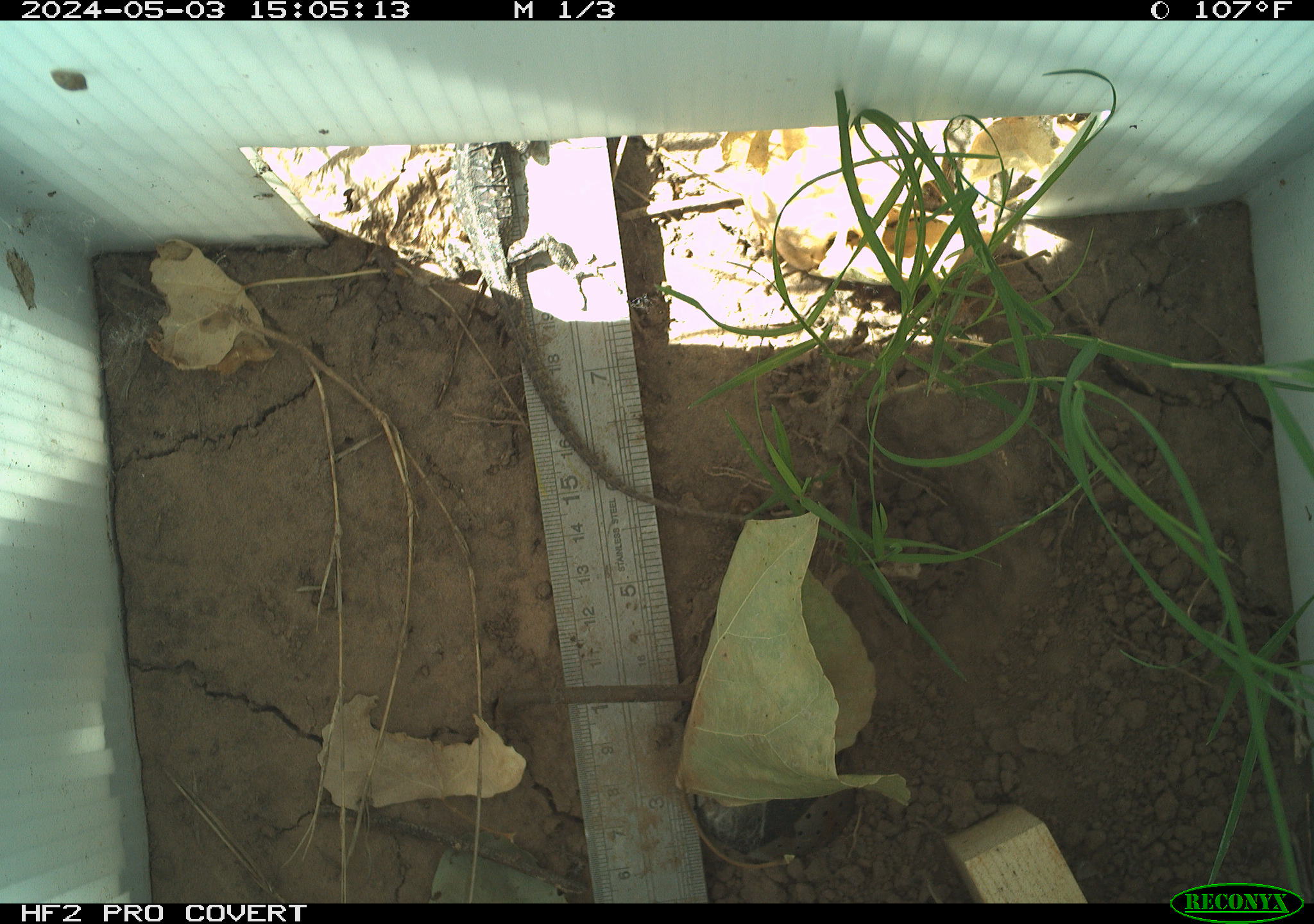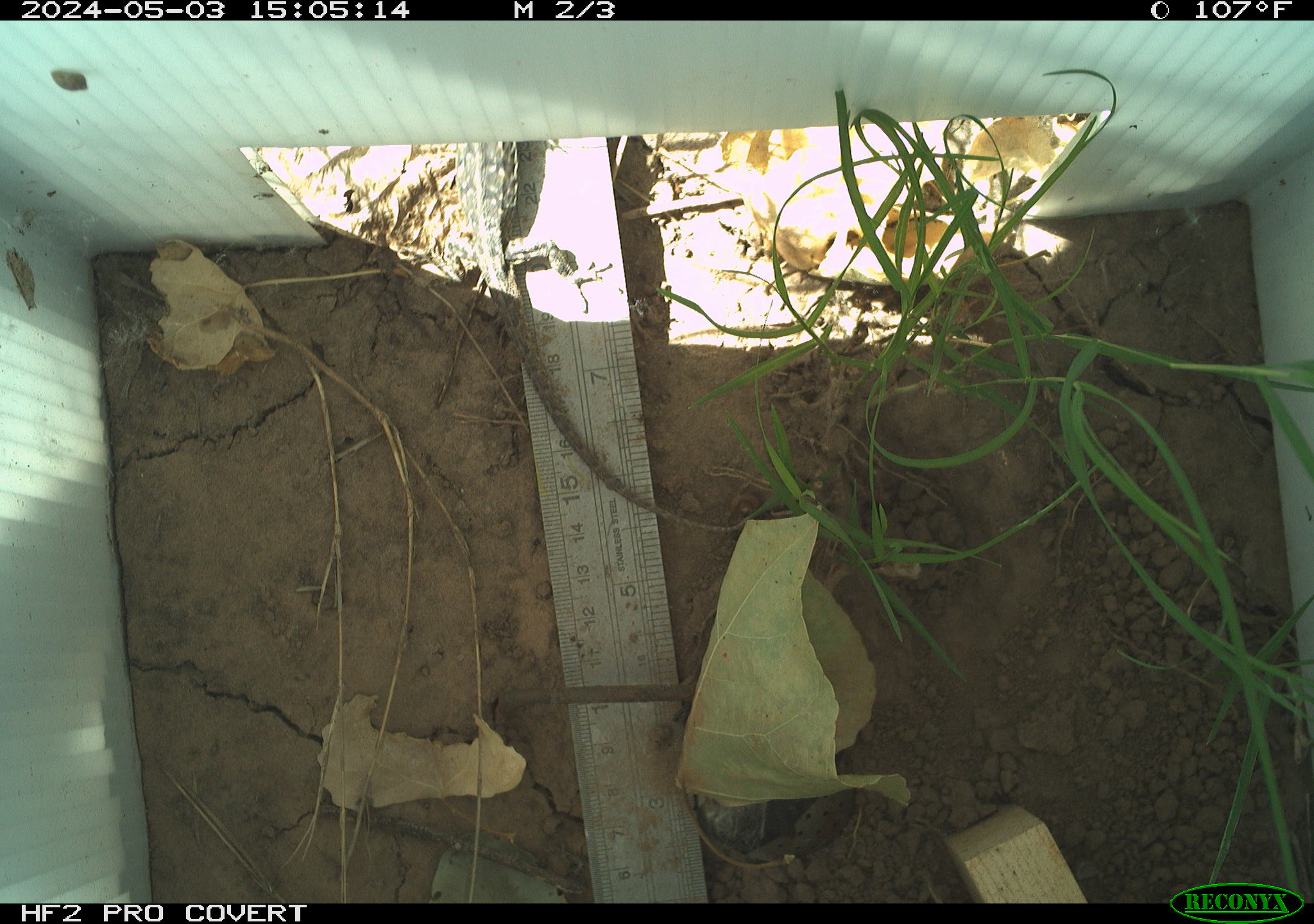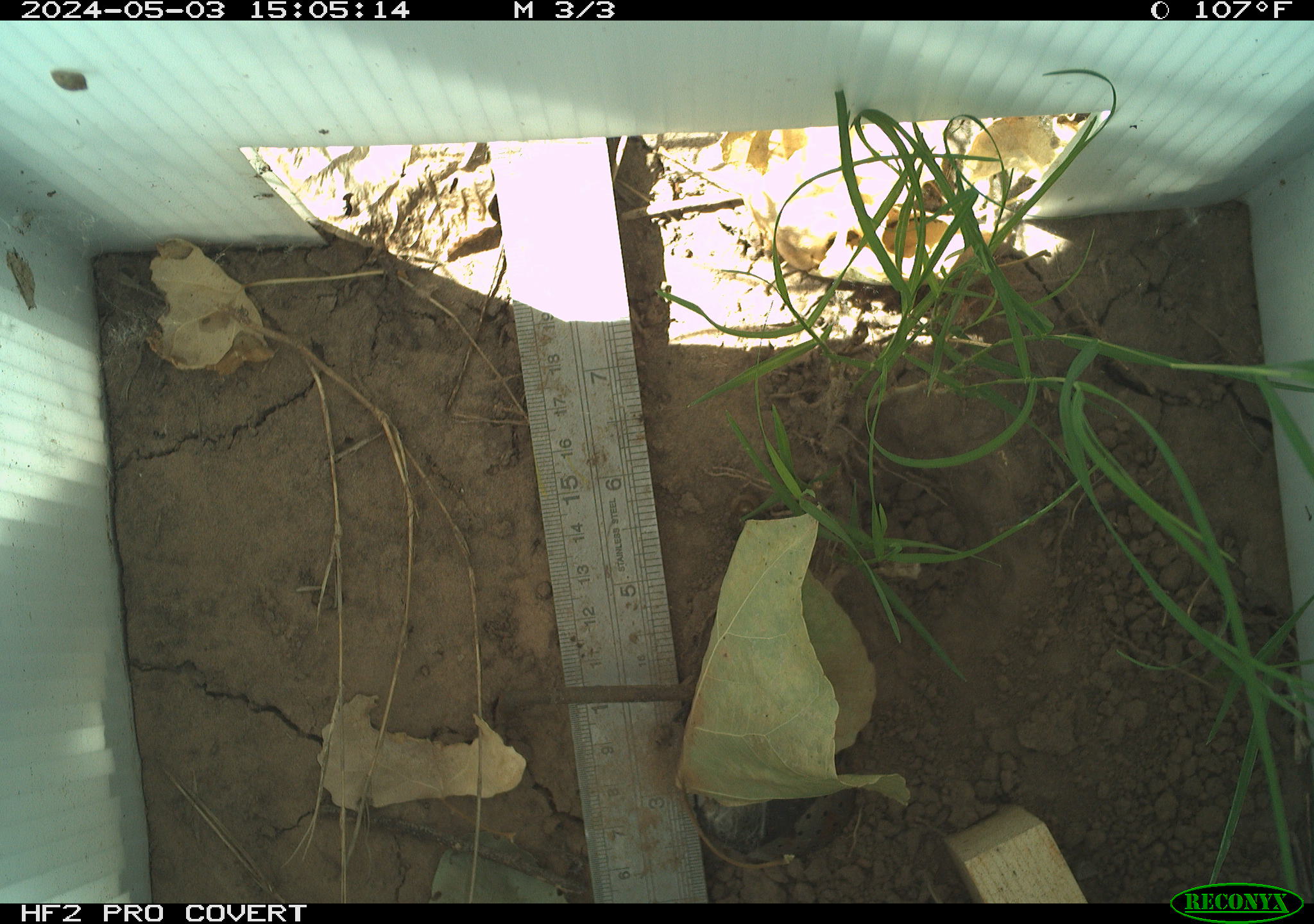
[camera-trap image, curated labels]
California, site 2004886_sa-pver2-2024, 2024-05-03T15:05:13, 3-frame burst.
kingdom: Animalia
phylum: Chordata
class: Reptilia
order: Squamata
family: Phrynosomatidae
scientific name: Phrynosomatidae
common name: phrynosomatid lizards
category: phrynosomatidae family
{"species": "phrynosomatidae family (phrynosomatid lizards) (Phrynosomatidae)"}